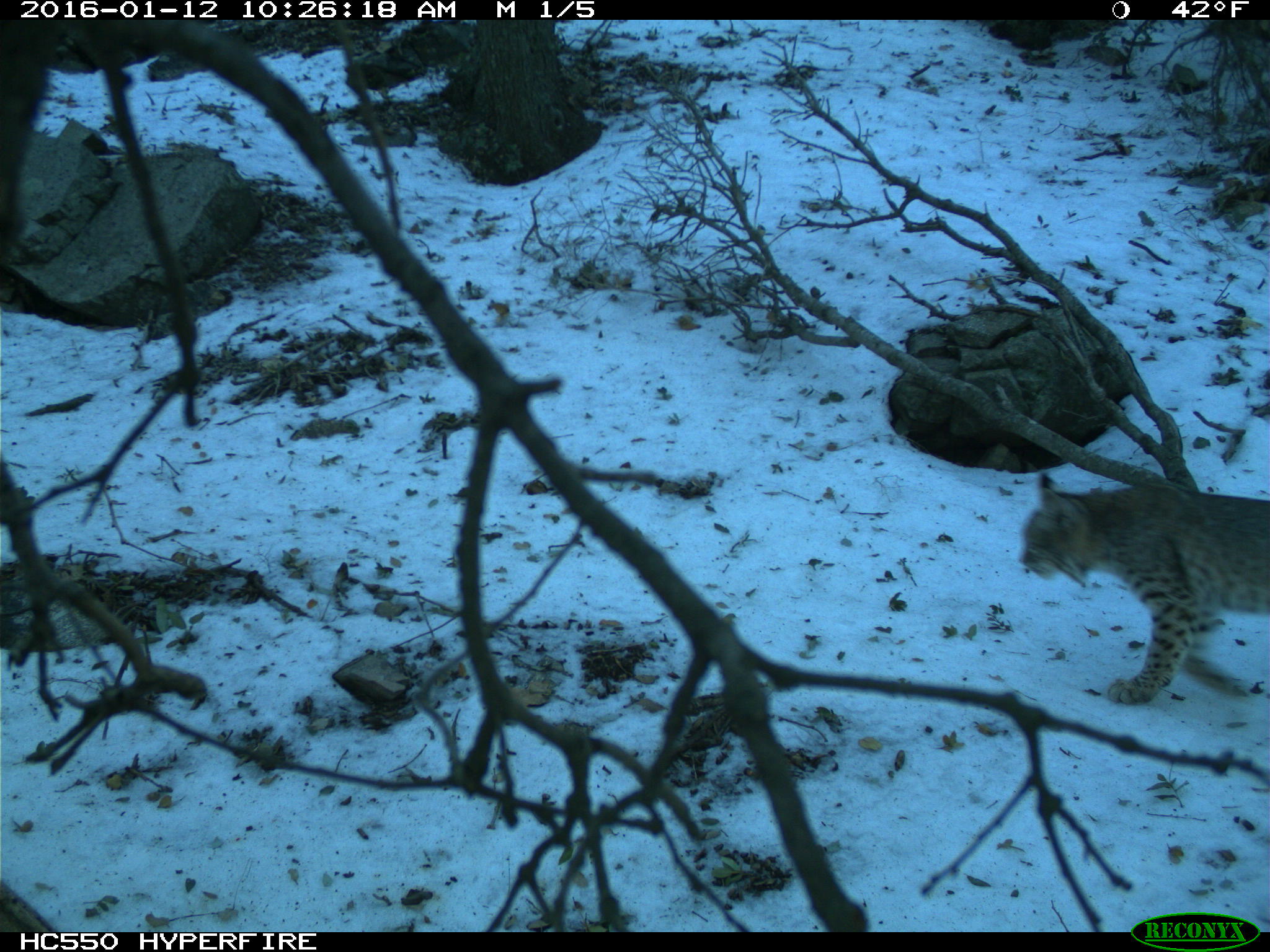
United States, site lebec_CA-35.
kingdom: Animalia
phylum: Chordata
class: Mammalia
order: Carnivora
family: Felidae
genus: Lynx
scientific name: Lynx rufus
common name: bobcat